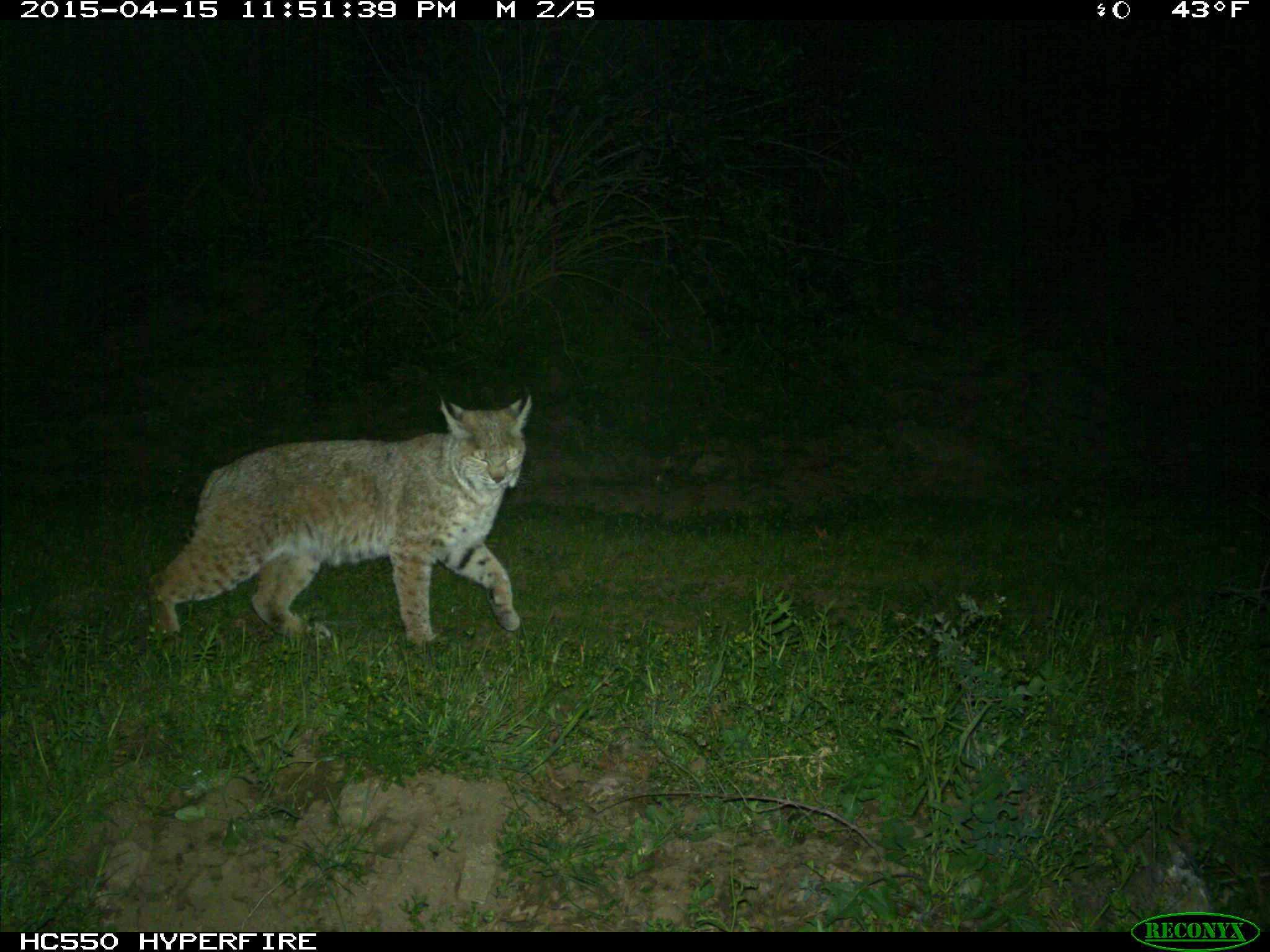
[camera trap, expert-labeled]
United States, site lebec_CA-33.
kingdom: Animalia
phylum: Chordata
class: Mammalia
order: Carnivora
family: Felidae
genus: Lynx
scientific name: Lynx rufus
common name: bobcat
Lynx rufus (bobcat).